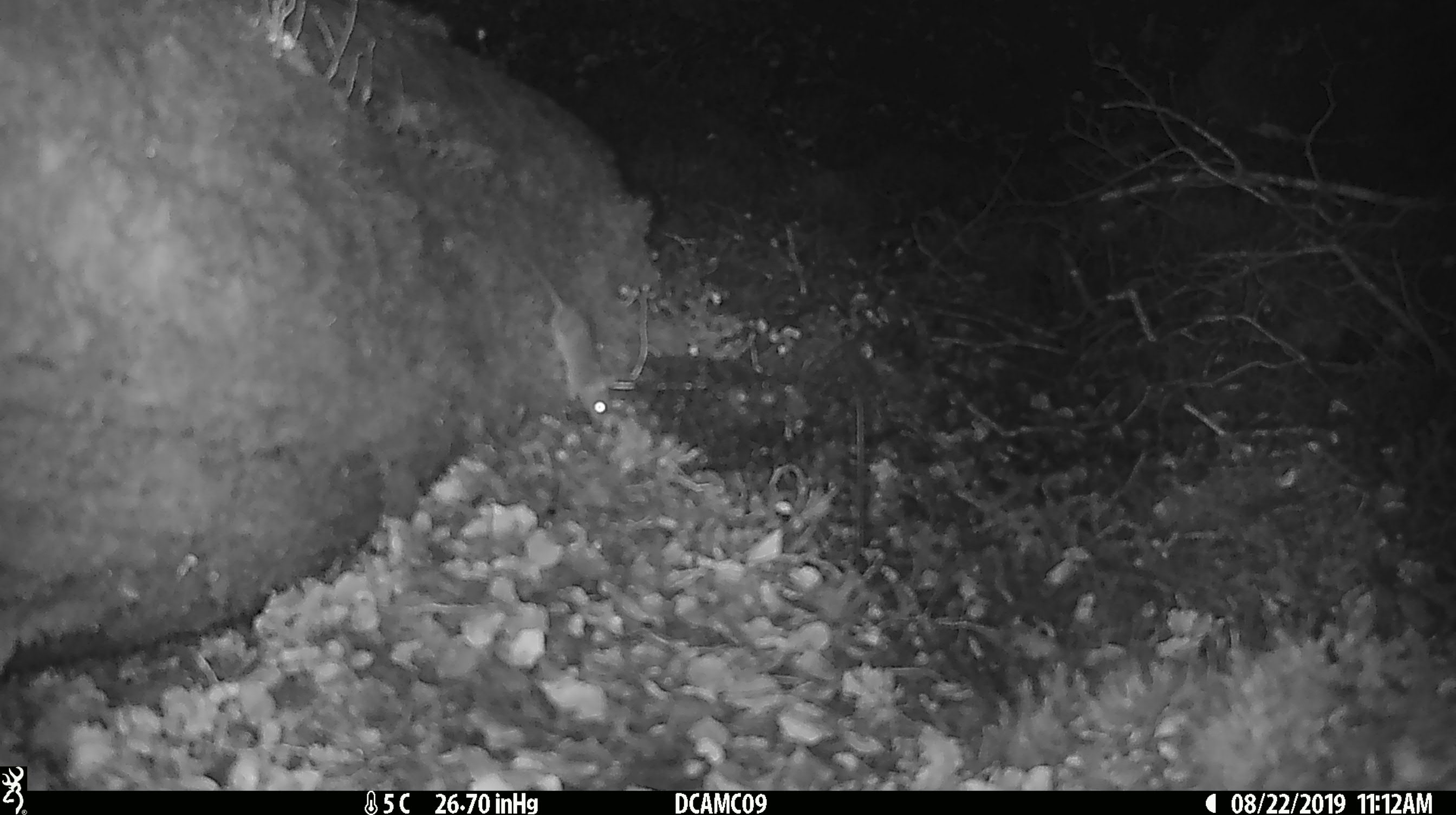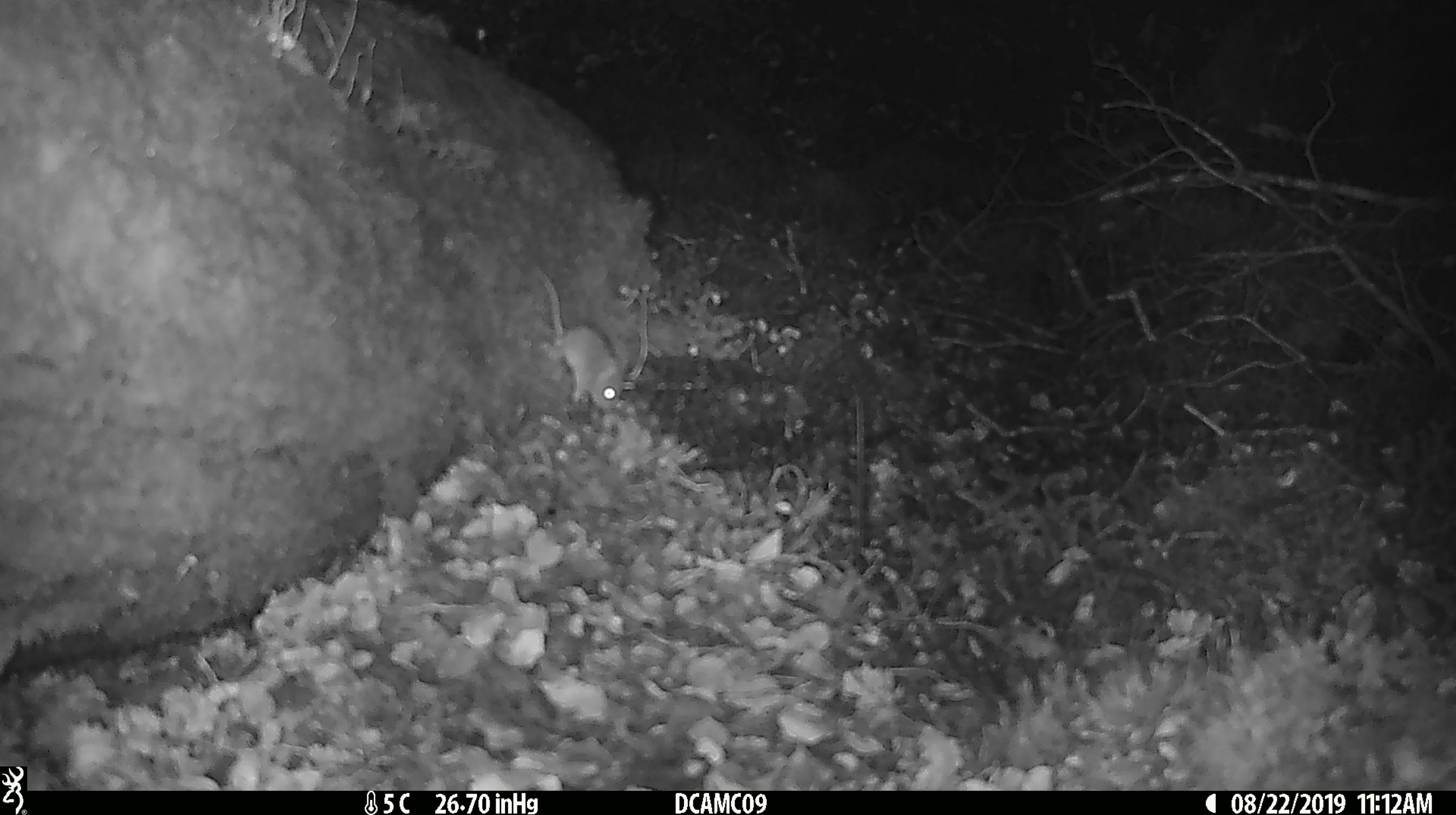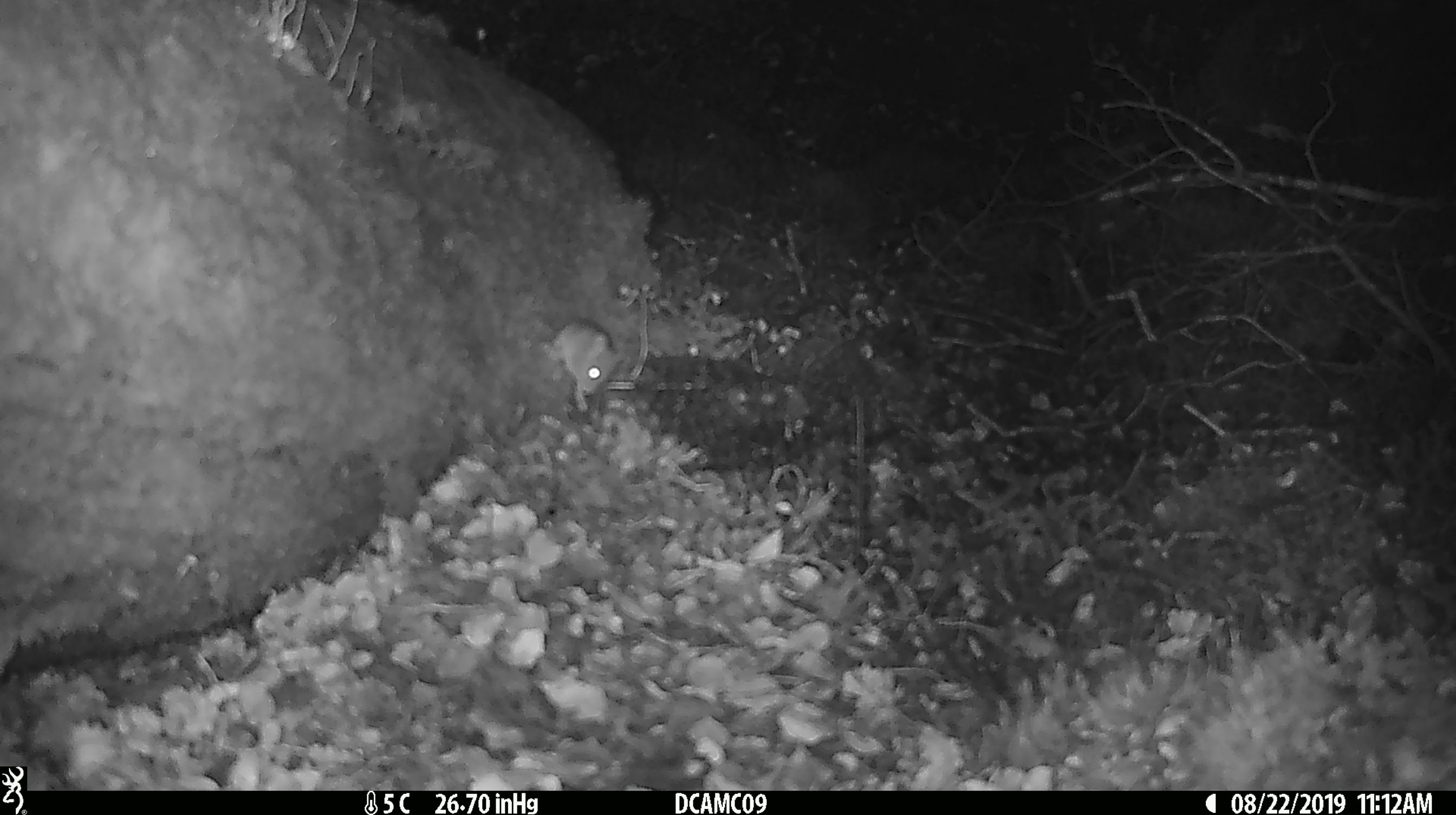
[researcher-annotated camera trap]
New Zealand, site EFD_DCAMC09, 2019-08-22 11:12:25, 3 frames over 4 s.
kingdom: Animalia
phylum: Chordata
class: Mammalia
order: Rodentia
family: Muridae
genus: Mus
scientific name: Mus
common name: mouse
Mouse (Mus).